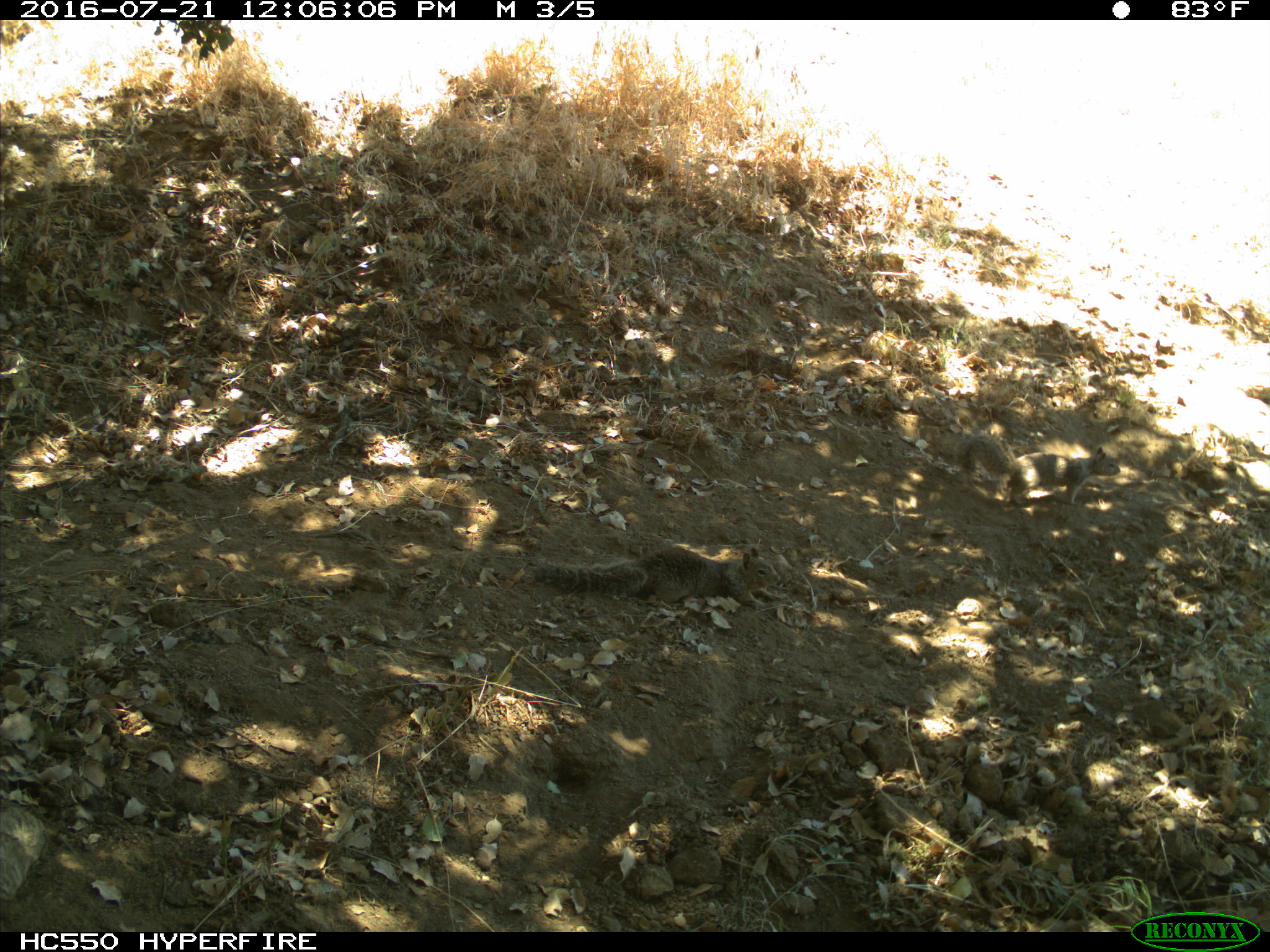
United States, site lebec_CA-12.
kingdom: Animalia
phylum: Chordata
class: Mammalia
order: Rodentia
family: Sciuridae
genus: Otospermophilus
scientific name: Otospermophilus beecheyi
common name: california ground squirrel